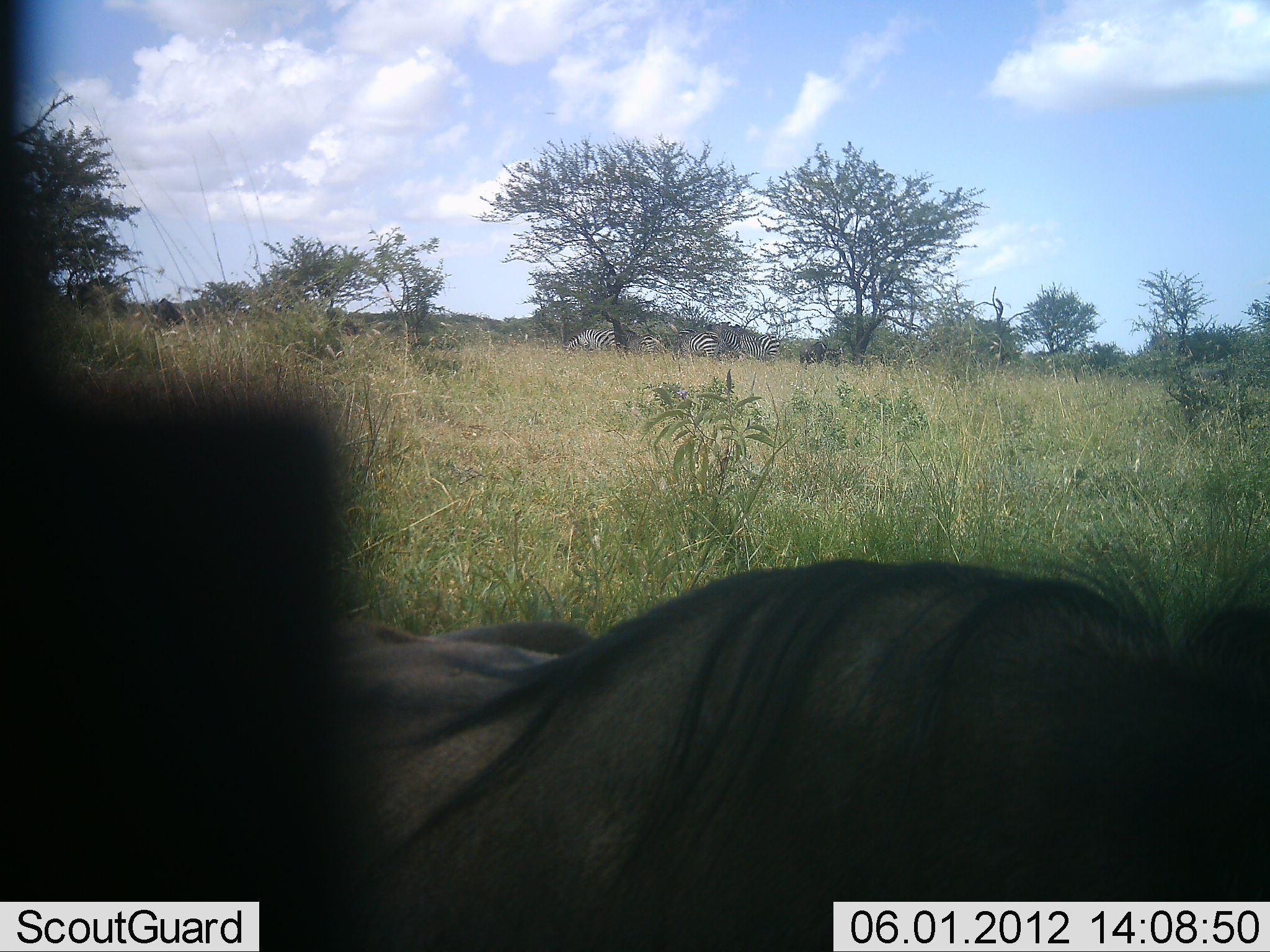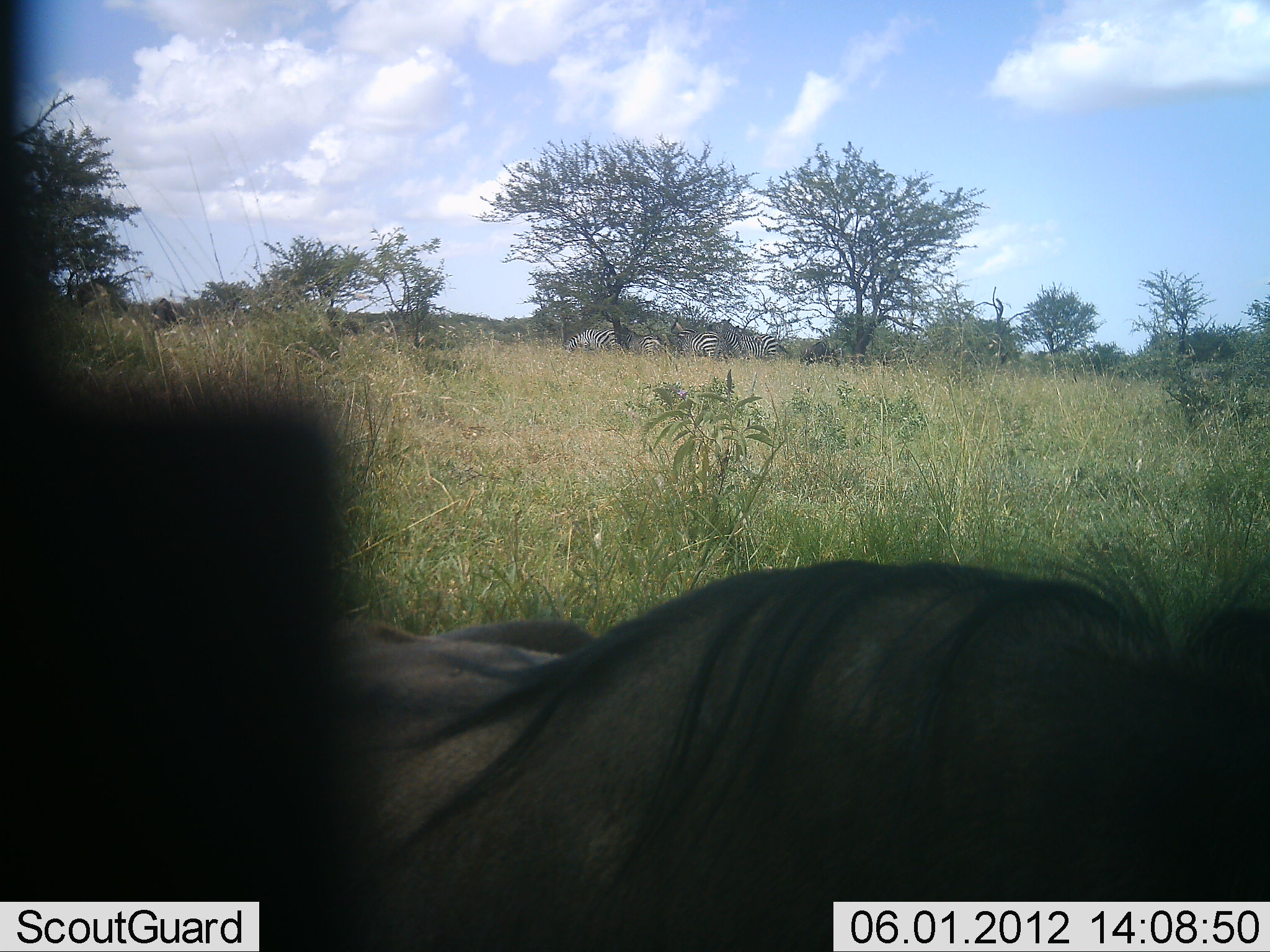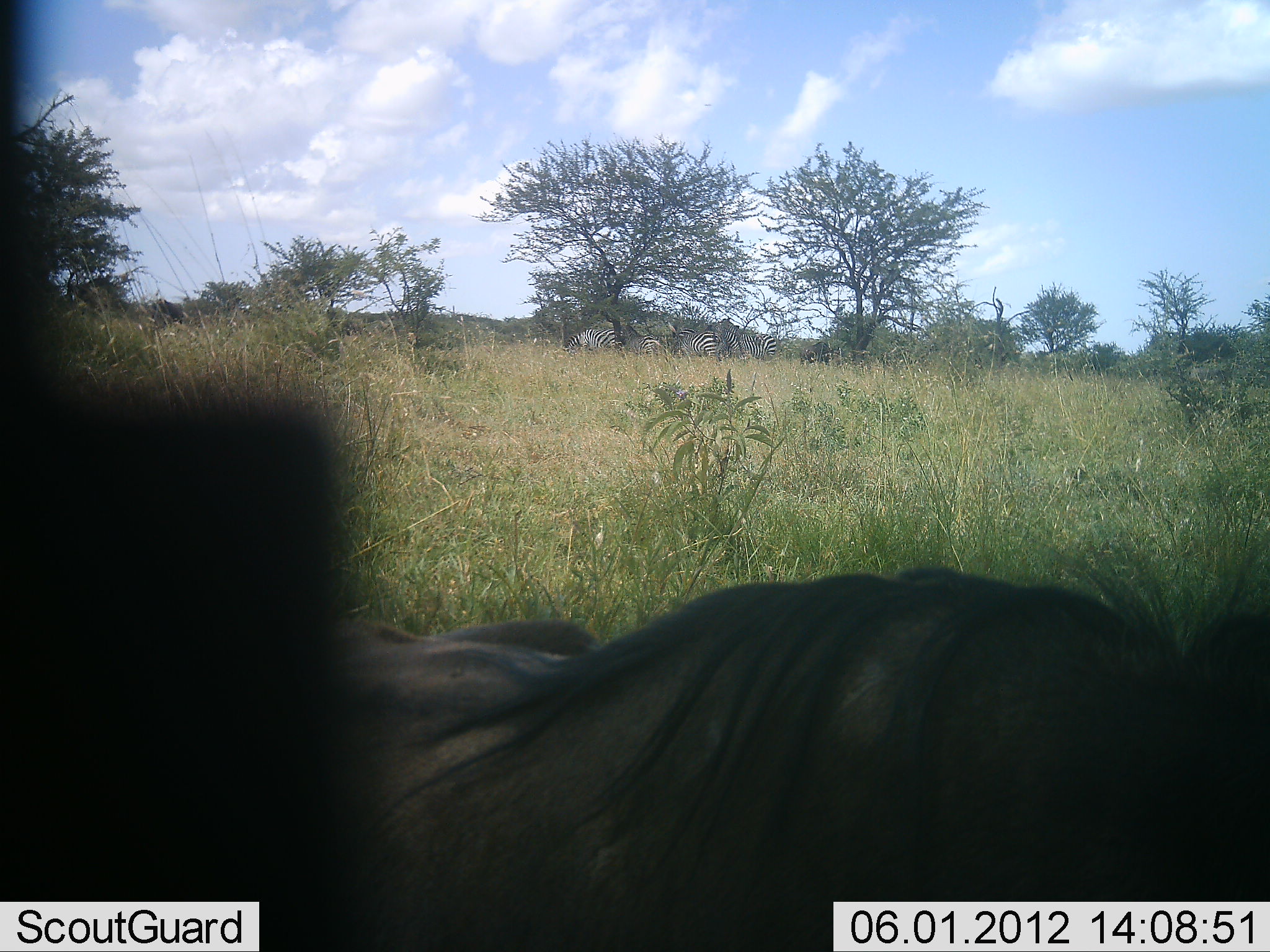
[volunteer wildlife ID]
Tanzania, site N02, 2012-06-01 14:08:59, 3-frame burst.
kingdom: Animalia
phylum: Chordata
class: Mammalia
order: Artiodactyla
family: Bovidae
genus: Connochaetes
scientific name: Connochaetes taurinus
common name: blue wildebeest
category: wildebeest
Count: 1.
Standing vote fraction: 16%.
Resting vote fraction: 95%.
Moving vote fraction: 0%.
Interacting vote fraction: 5%.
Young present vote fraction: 0%.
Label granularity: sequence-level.